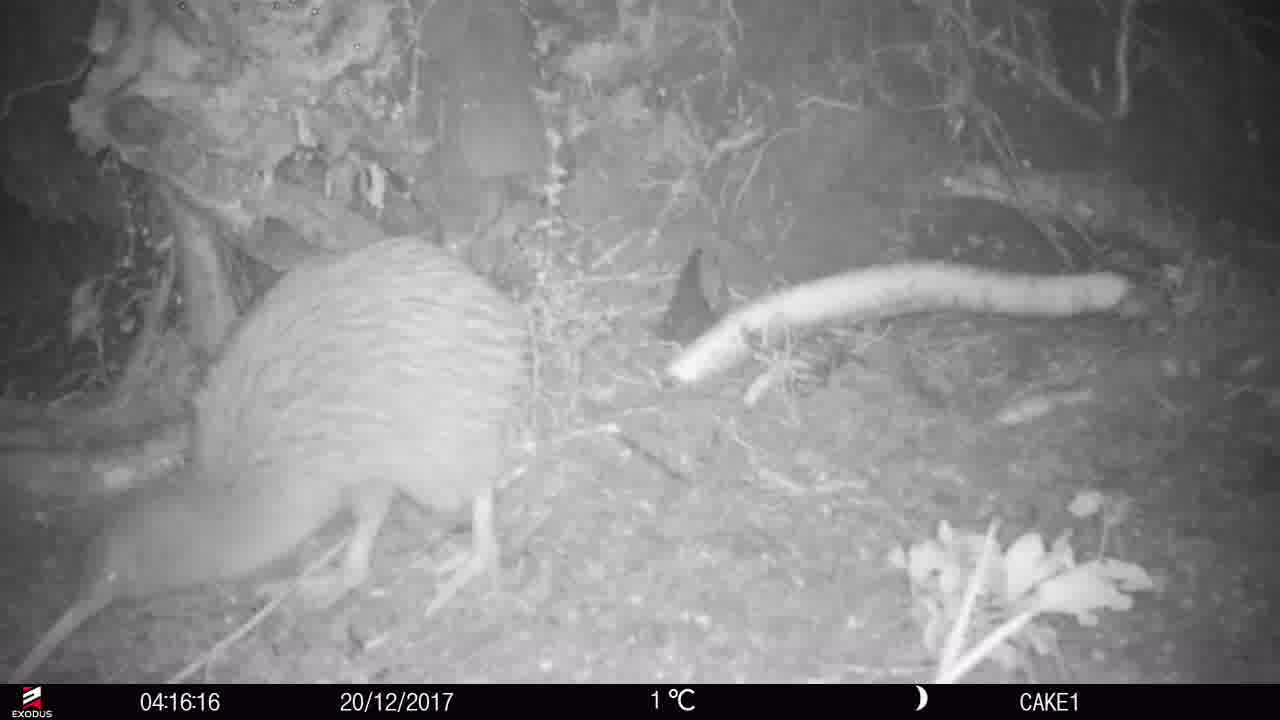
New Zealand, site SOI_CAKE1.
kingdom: Animalia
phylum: Chordata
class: Aves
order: Apterygiformes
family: Apterygidae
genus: Apteryx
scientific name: Apteryx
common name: kiwi